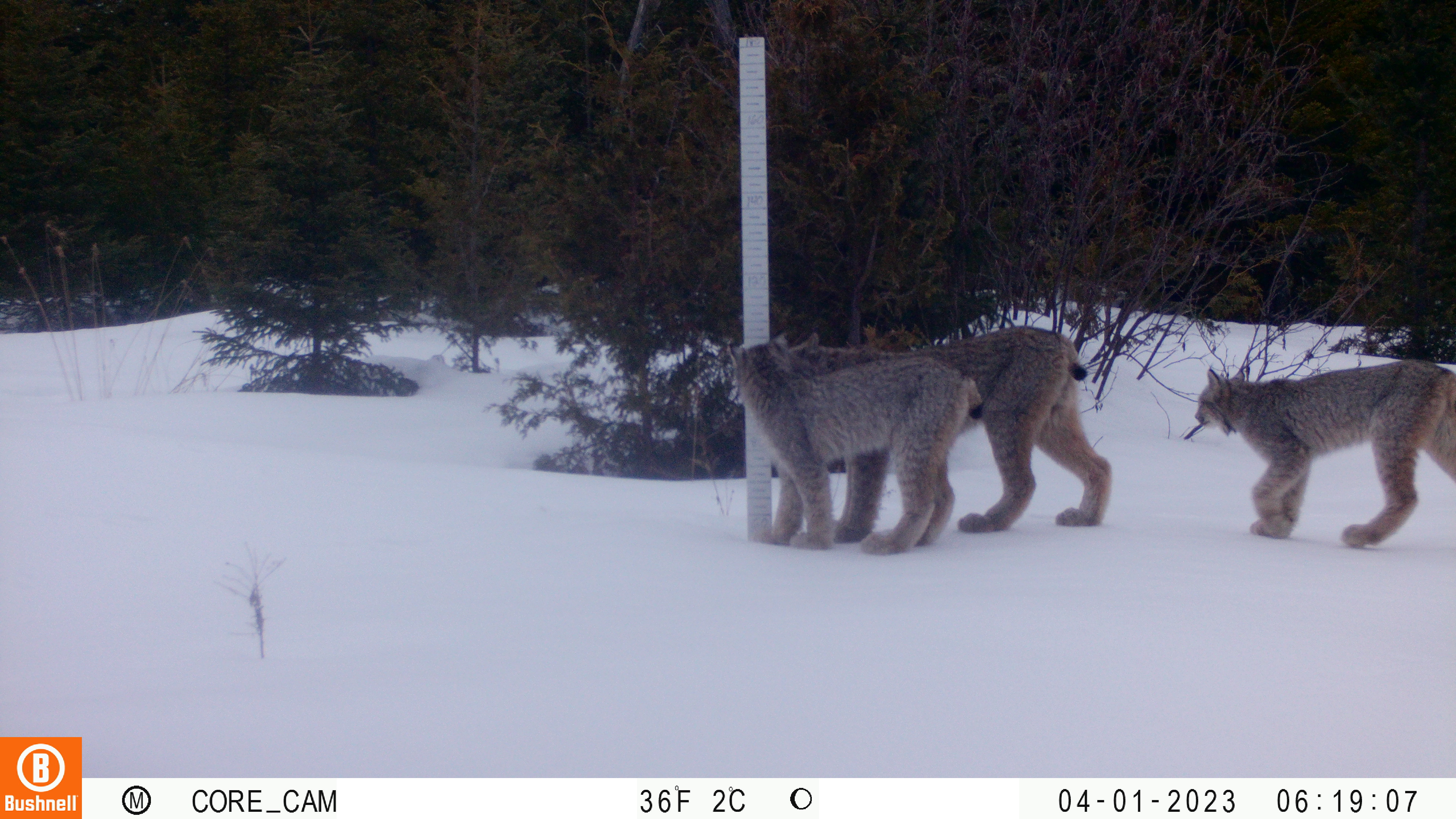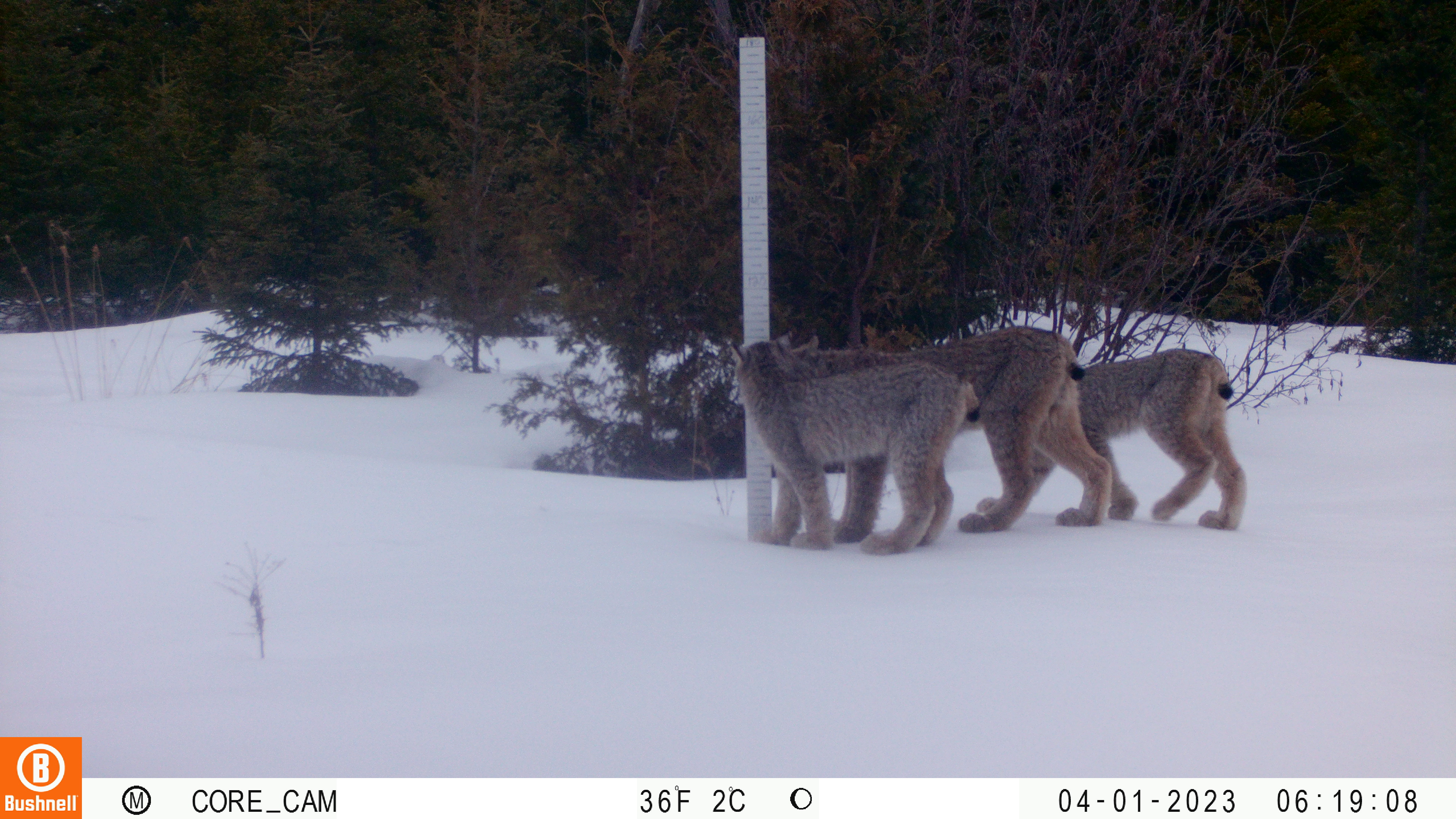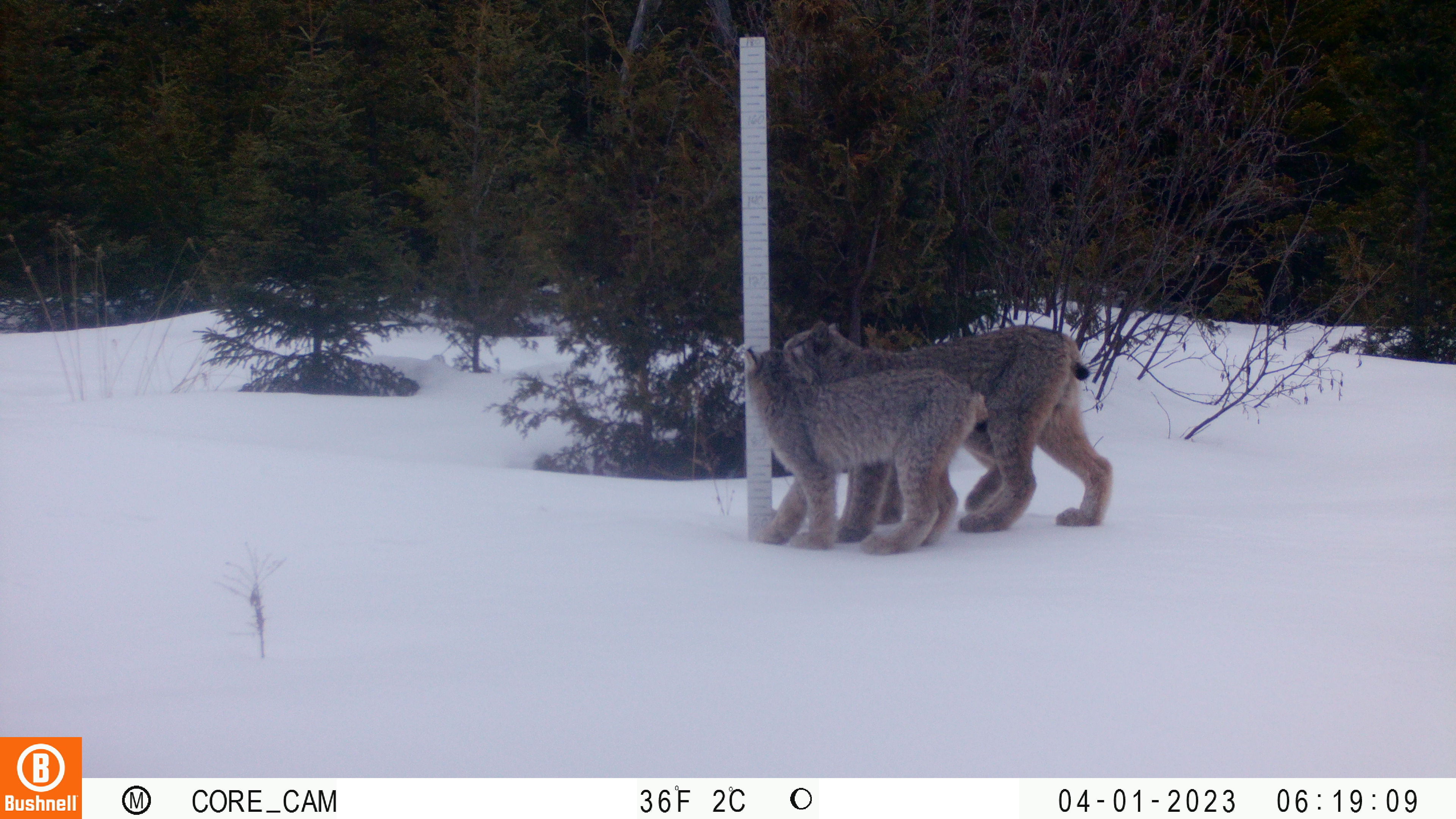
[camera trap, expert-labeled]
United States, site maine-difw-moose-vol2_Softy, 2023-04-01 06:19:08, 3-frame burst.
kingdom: Animalia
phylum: Chordata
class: Mammalia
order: Carnivora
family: Felidae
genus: Lynx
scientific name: Lynx canadensis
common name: canada lynx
Canada lynx (Lynx canadensis).